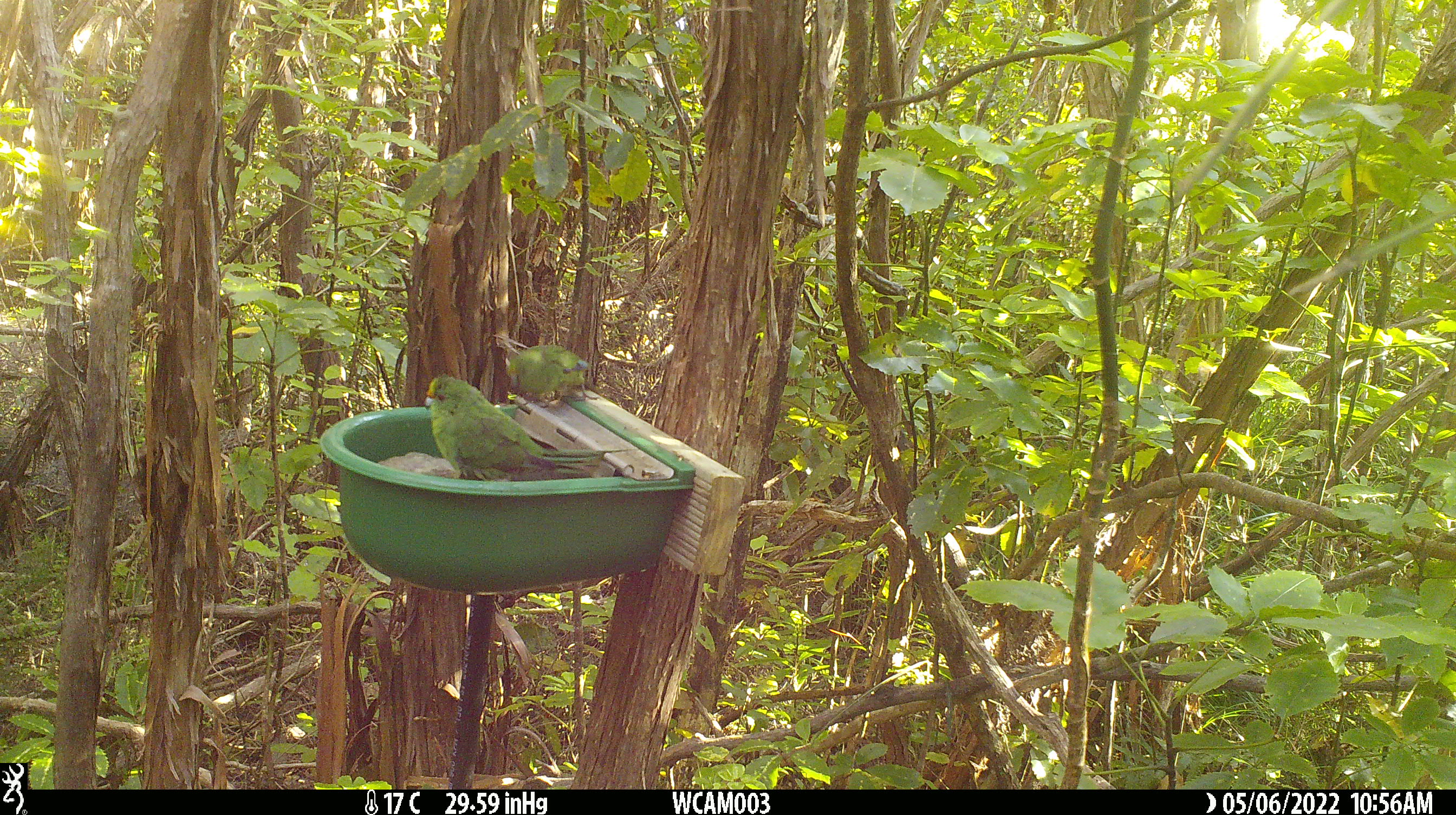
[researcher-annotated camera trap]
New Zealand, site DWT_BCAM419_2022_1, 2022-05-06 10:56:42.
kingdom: Animalia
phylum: Chordata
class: Aves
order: Psittaciformes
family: Psittaculidae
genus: Cyanoramphus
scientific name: Cyanoramphus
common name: parakeet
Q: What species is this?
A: Parakeet (Cyanoramphus).